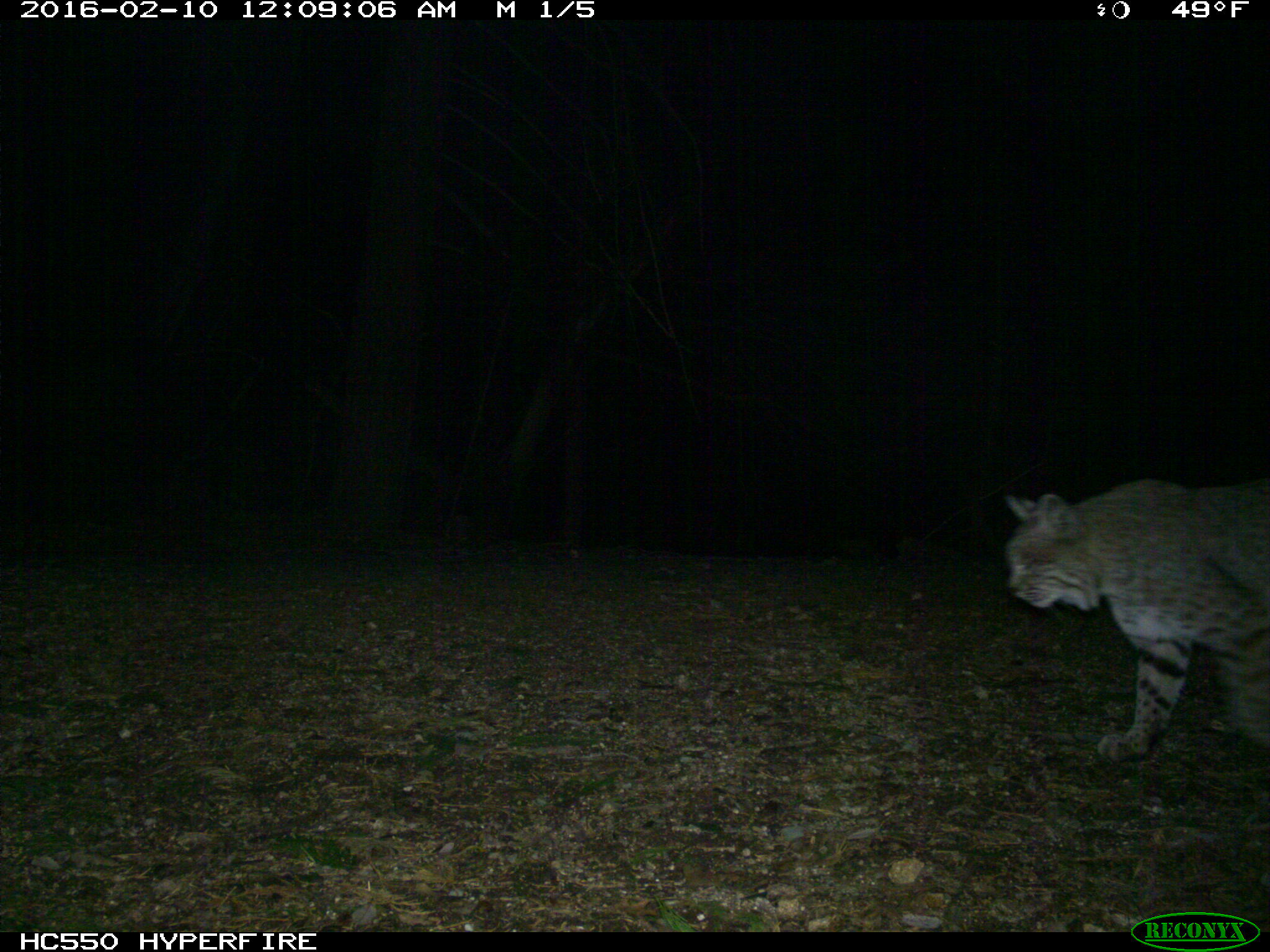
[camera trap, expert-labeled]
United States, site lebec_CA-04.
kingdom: Animalia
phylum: Chordata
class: Mammalia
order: Carnivora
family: Felidae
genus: Lynx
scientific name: Lynx rufus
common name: bobcat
Lynx rufus (bobcat).